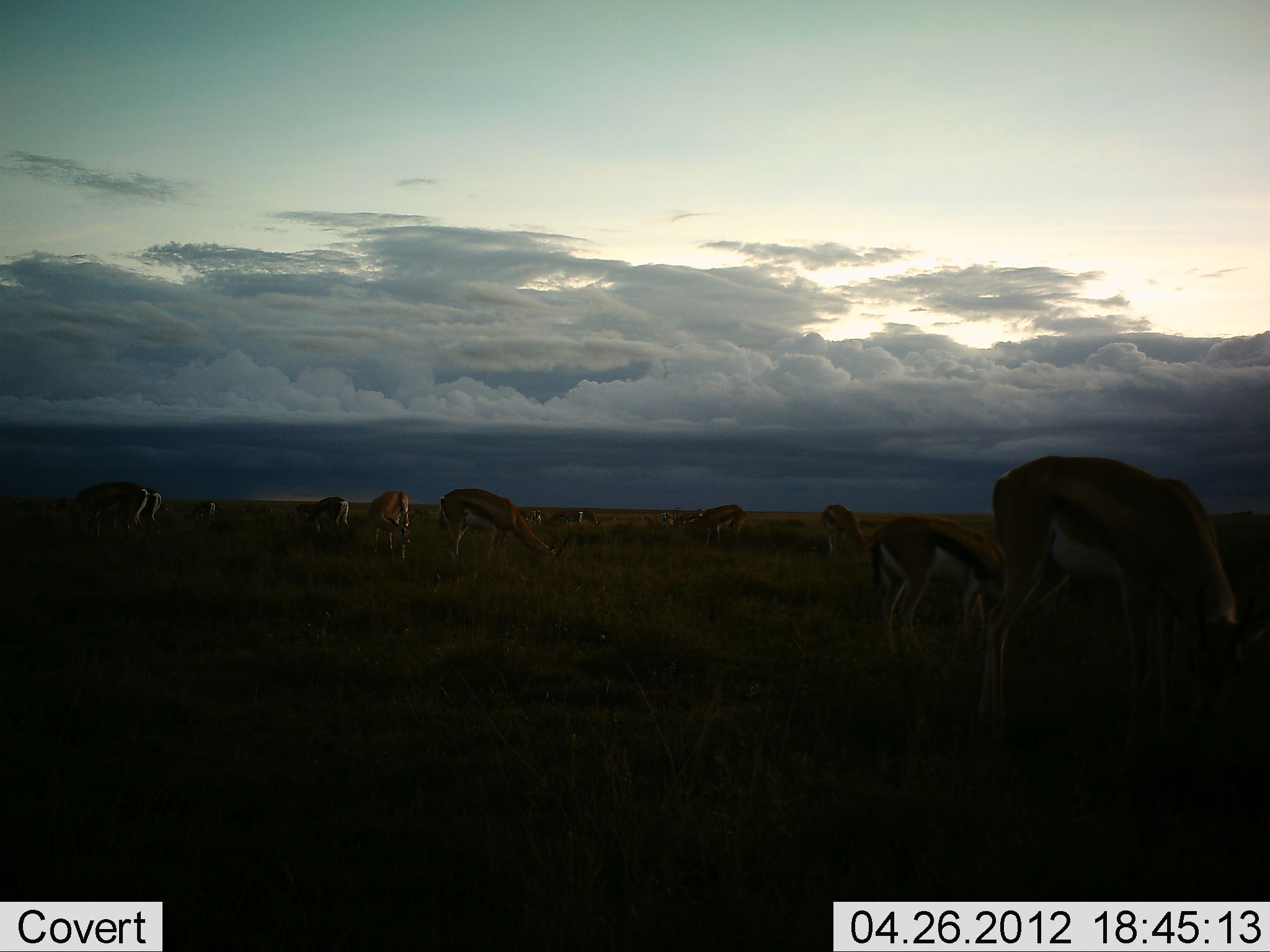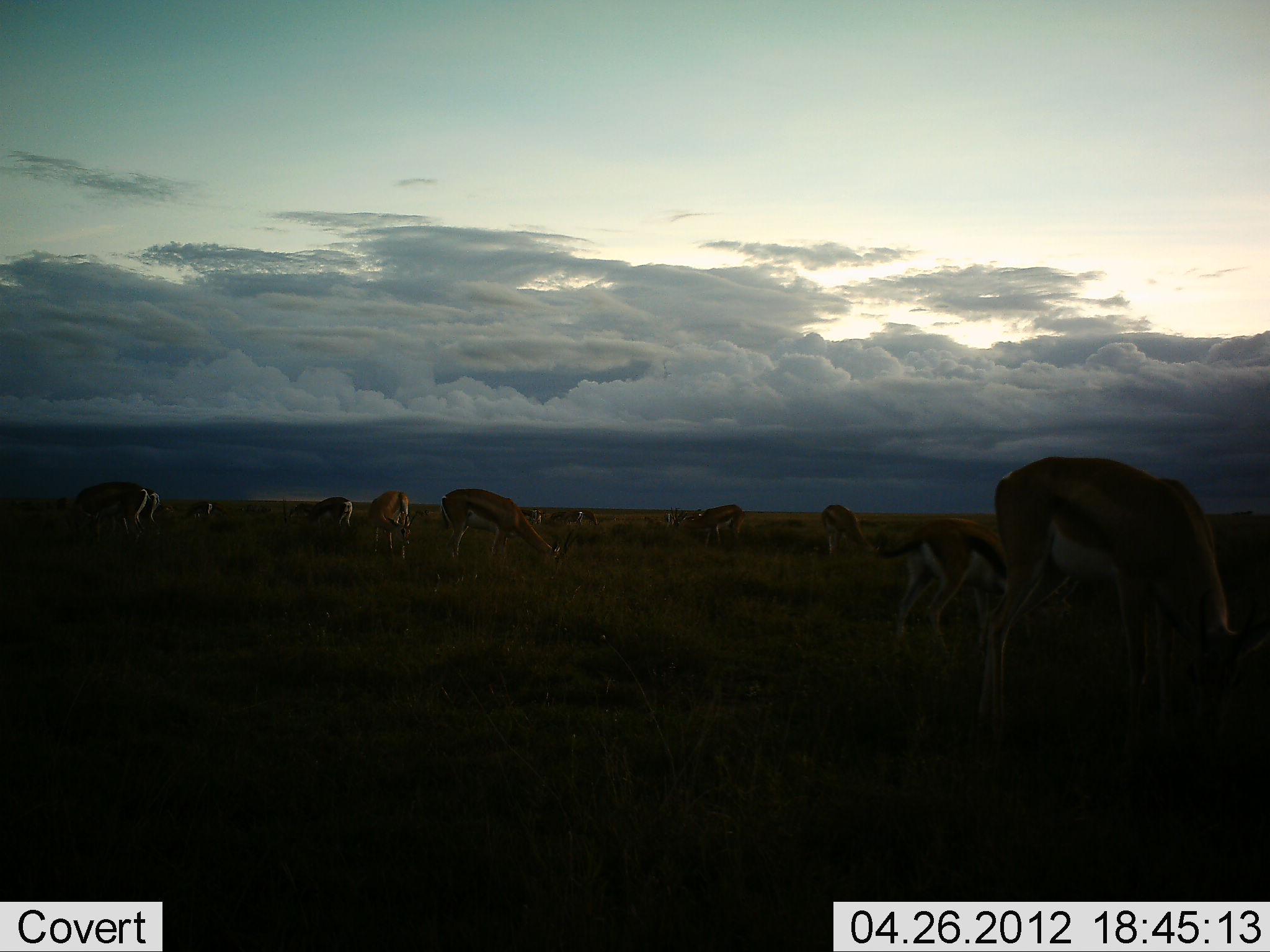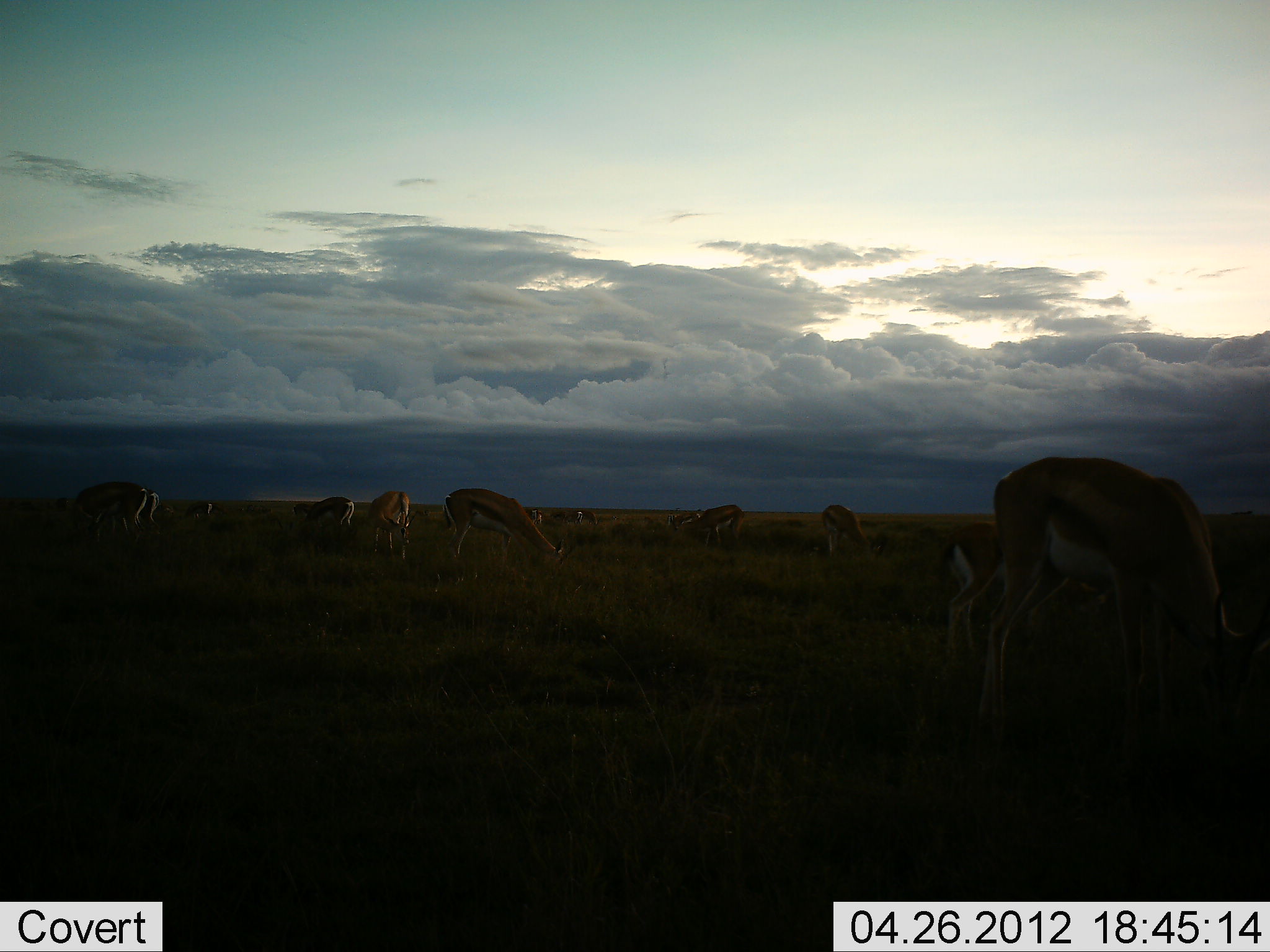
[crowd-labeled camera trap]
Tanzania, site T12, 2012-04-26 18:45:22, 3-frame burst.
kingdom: Animalia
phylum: Chordata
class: Mammalia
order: Artiodactyla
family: Bovidae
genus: Eudorcas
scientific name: Eudorcas thomsonii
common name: thomson's gazelle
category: gazellethomsons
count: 11-50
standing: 60%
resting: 5%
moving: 5%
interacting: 0%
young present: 20%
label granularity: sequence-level